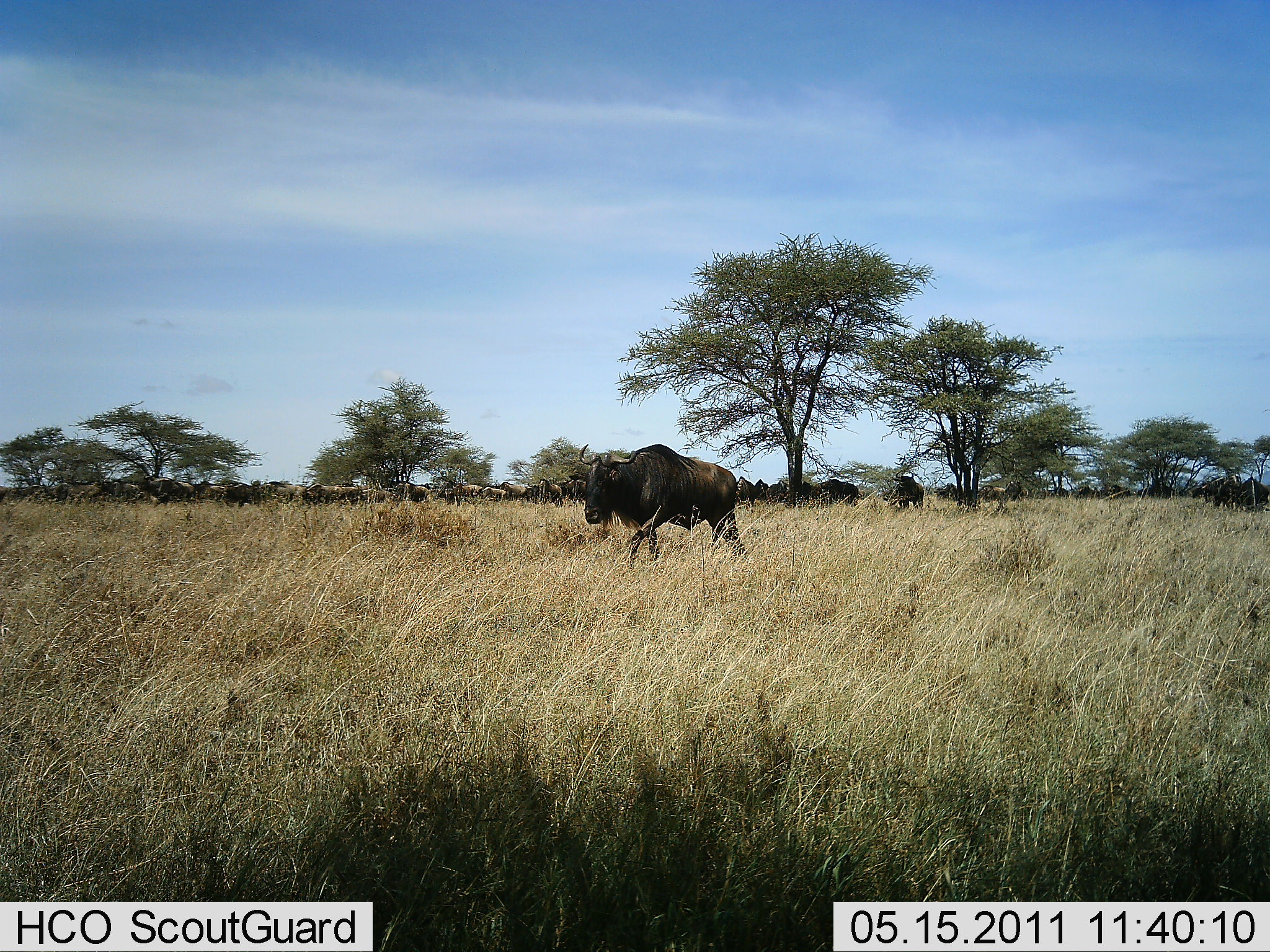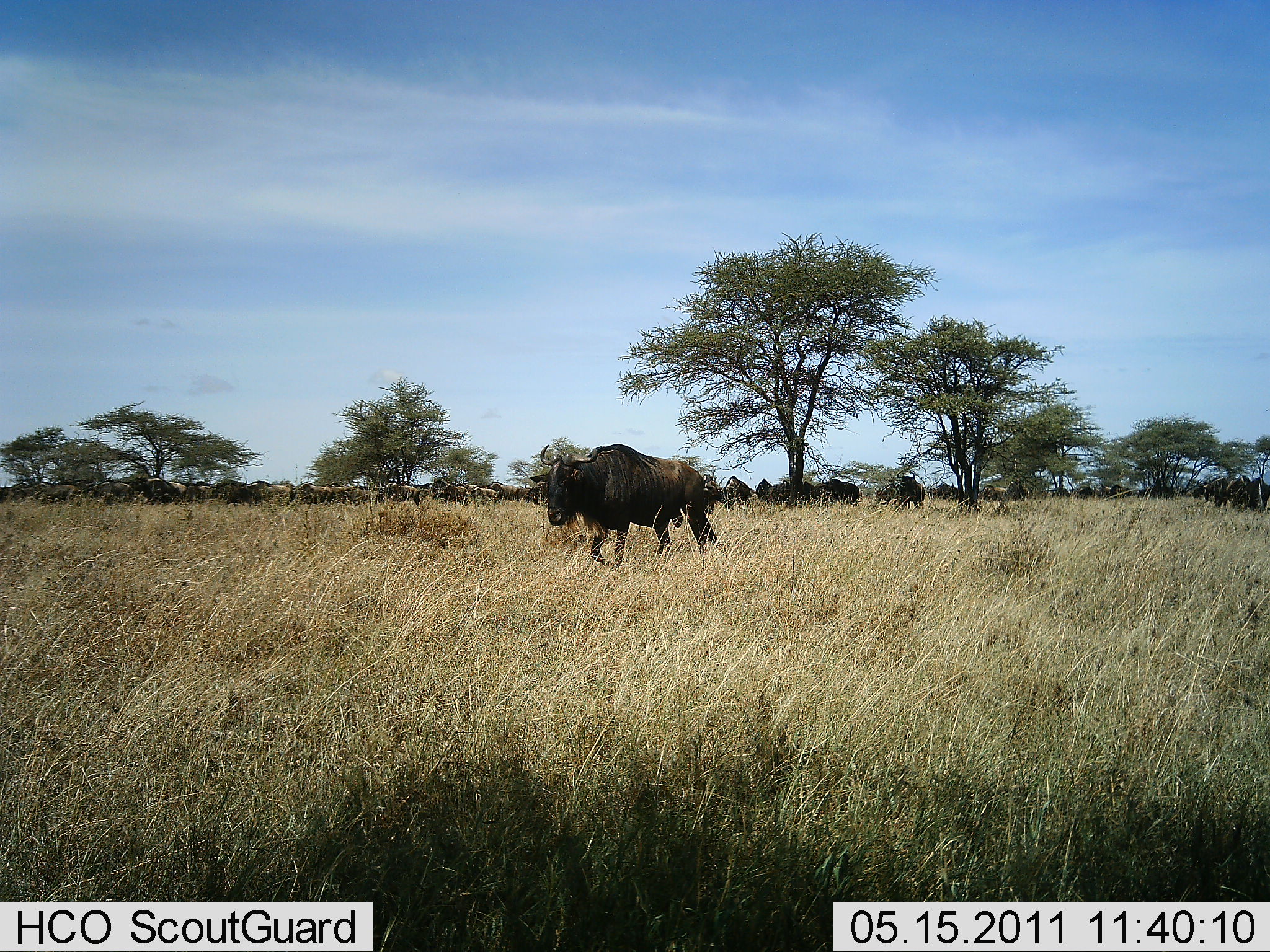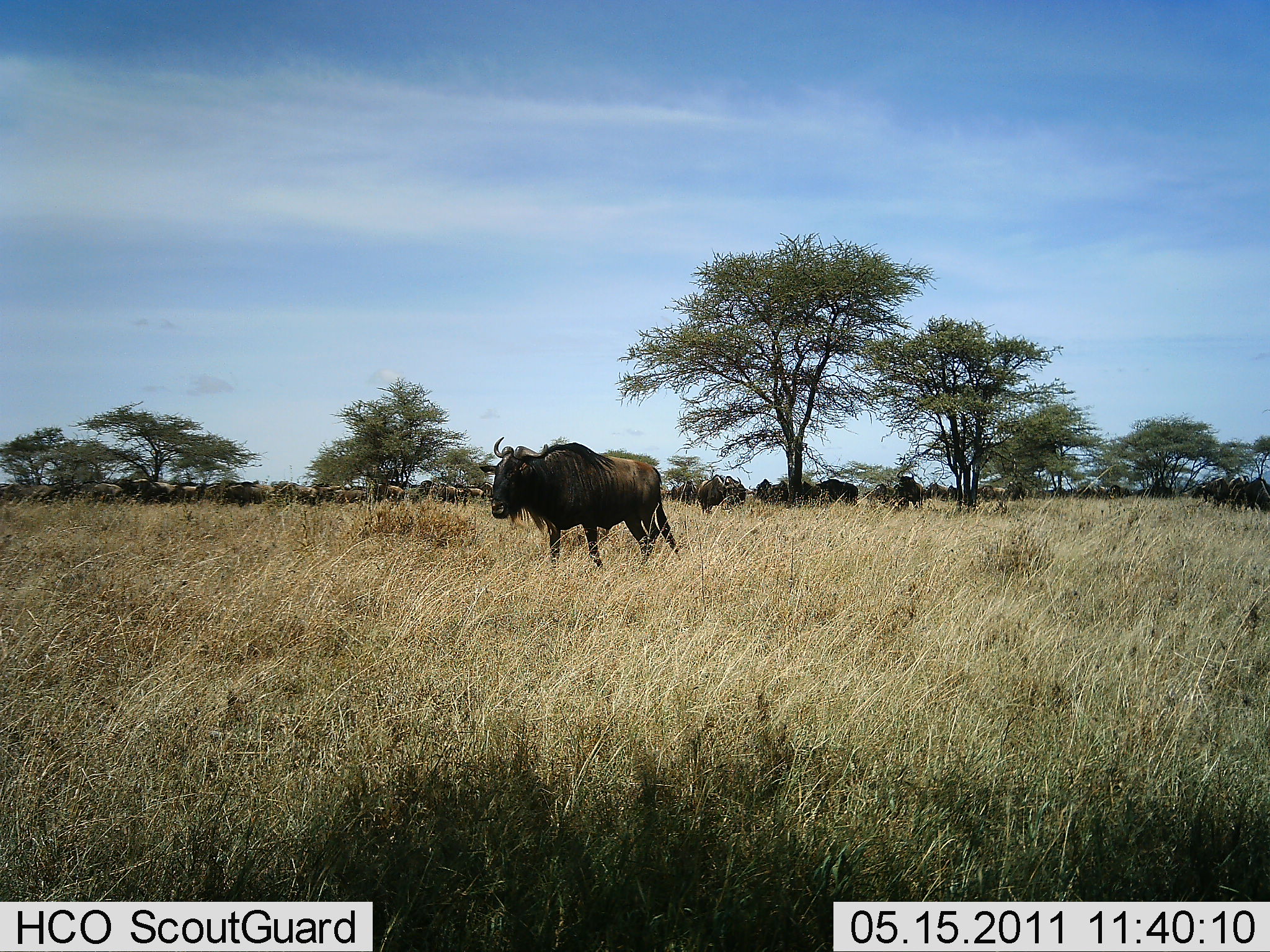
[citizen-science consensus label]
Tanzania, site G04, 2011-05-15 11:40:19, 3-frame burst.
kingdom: Animalia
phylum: Chordata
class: Mammalia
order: Artiodactyla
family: Bovidae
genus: Connochaetes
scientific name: Connochaetes taurinus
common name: blue wildebeest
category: wildebeest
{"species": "wildebeest (blue wildebeest) (Connochaetes taurinus)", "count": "11-50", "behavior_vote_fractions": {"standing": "17%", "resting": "8%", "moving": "100%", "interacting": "0%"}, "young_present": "0%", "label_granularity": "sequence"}